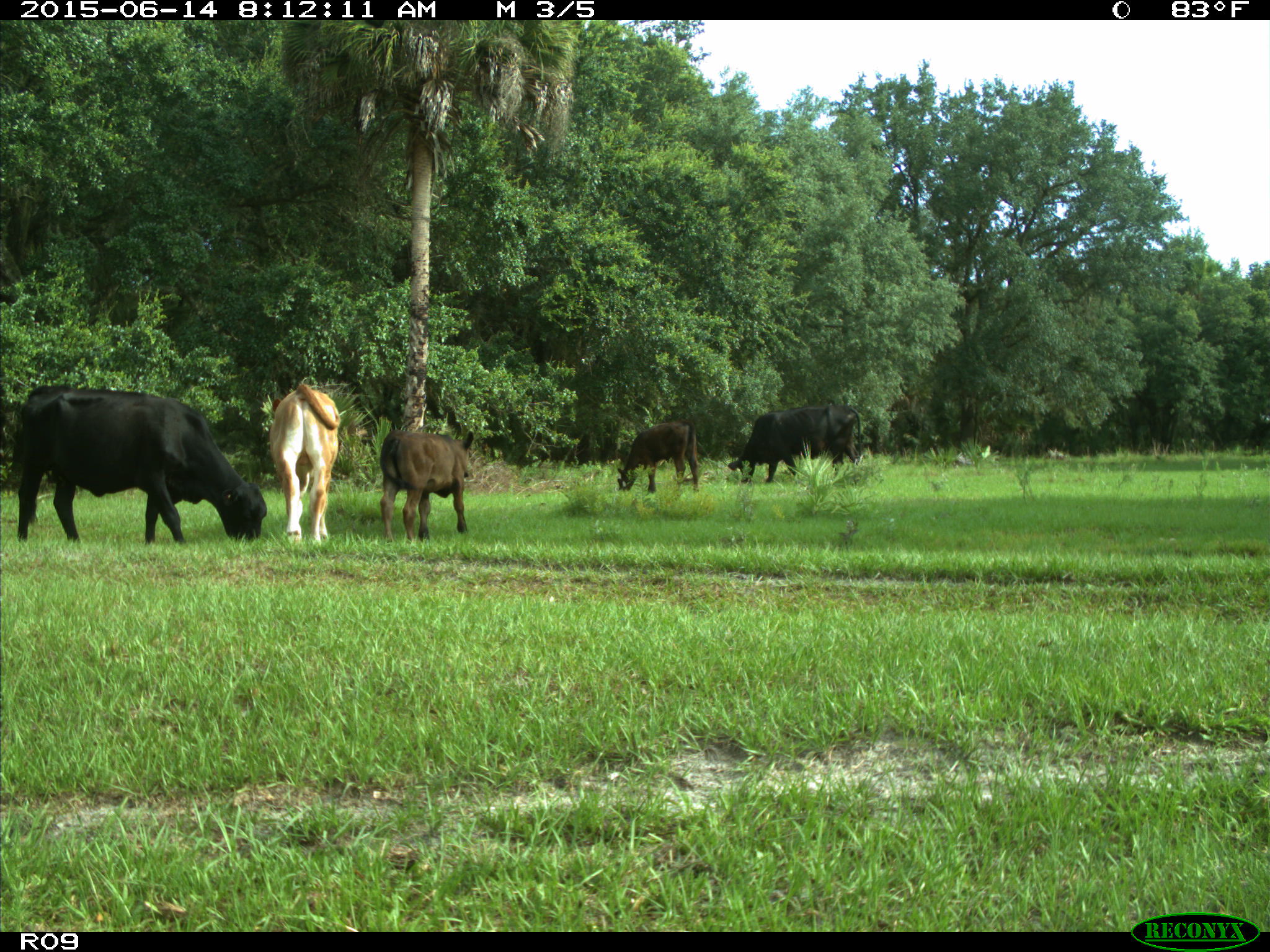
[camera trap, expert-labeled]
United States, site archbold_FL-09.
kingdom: Animalia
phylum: Chordata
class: Mammalia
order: Artiodactyla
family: Bovidae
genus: Bos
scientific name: Bos taurus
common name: domestic cow